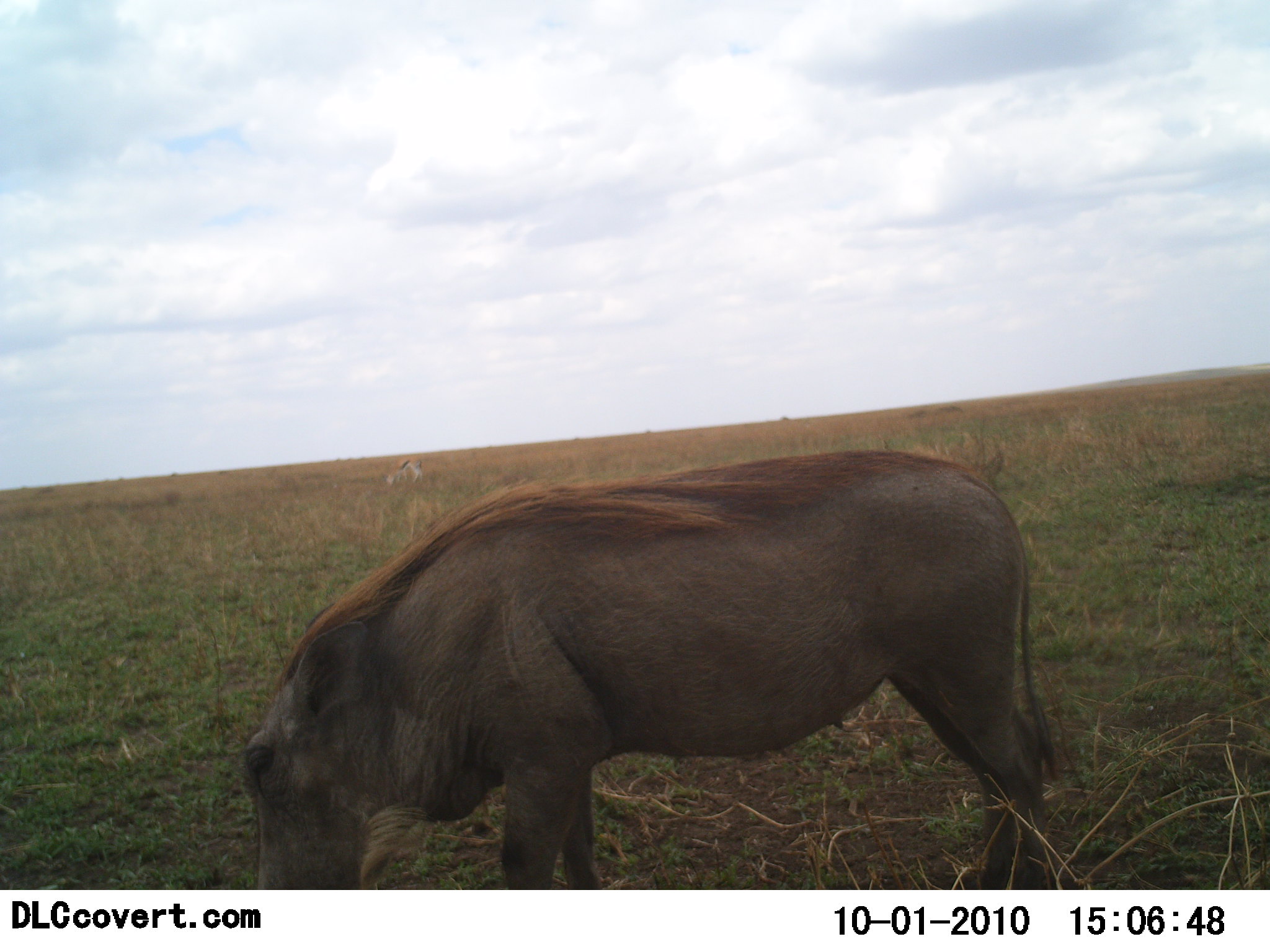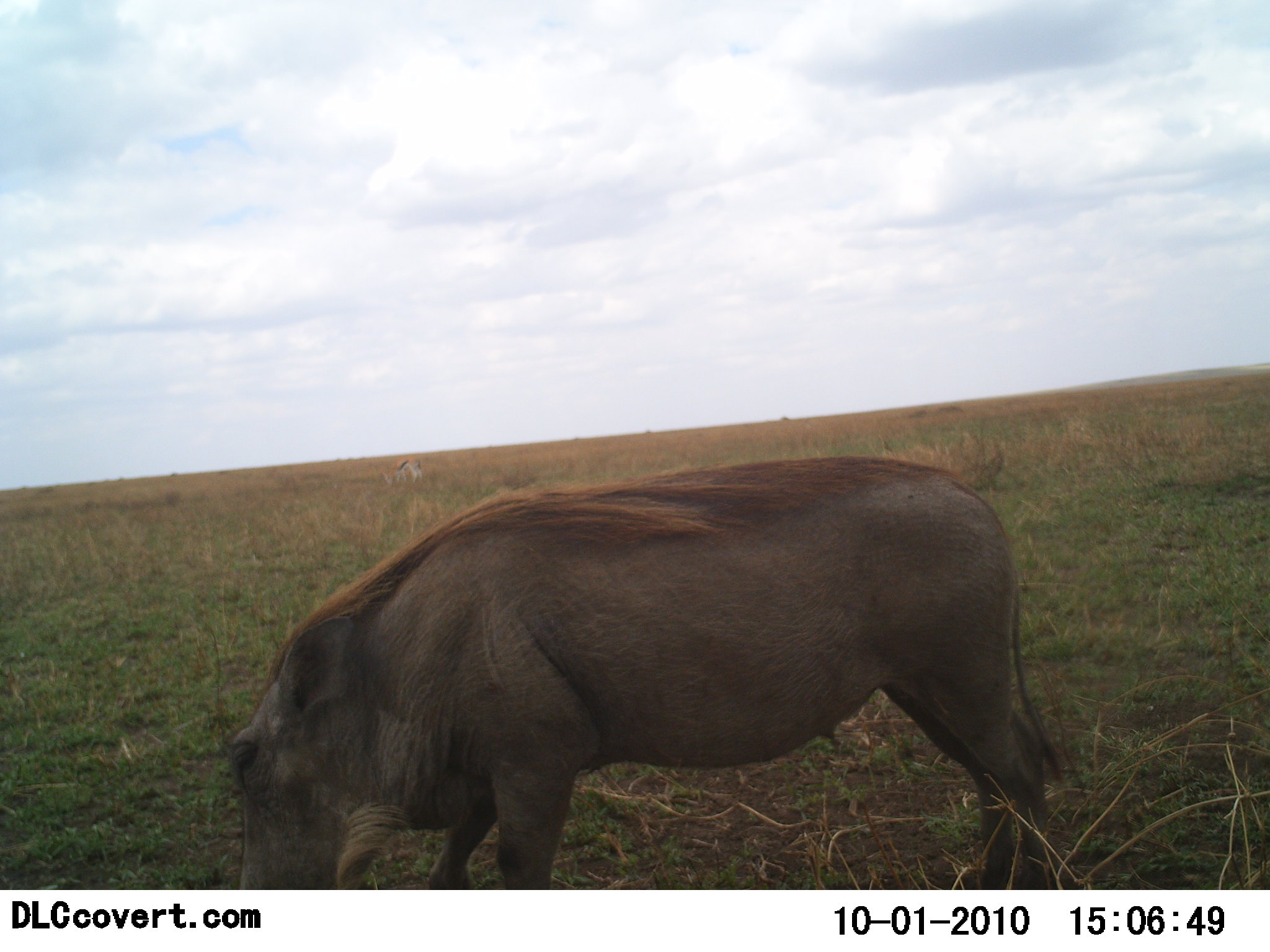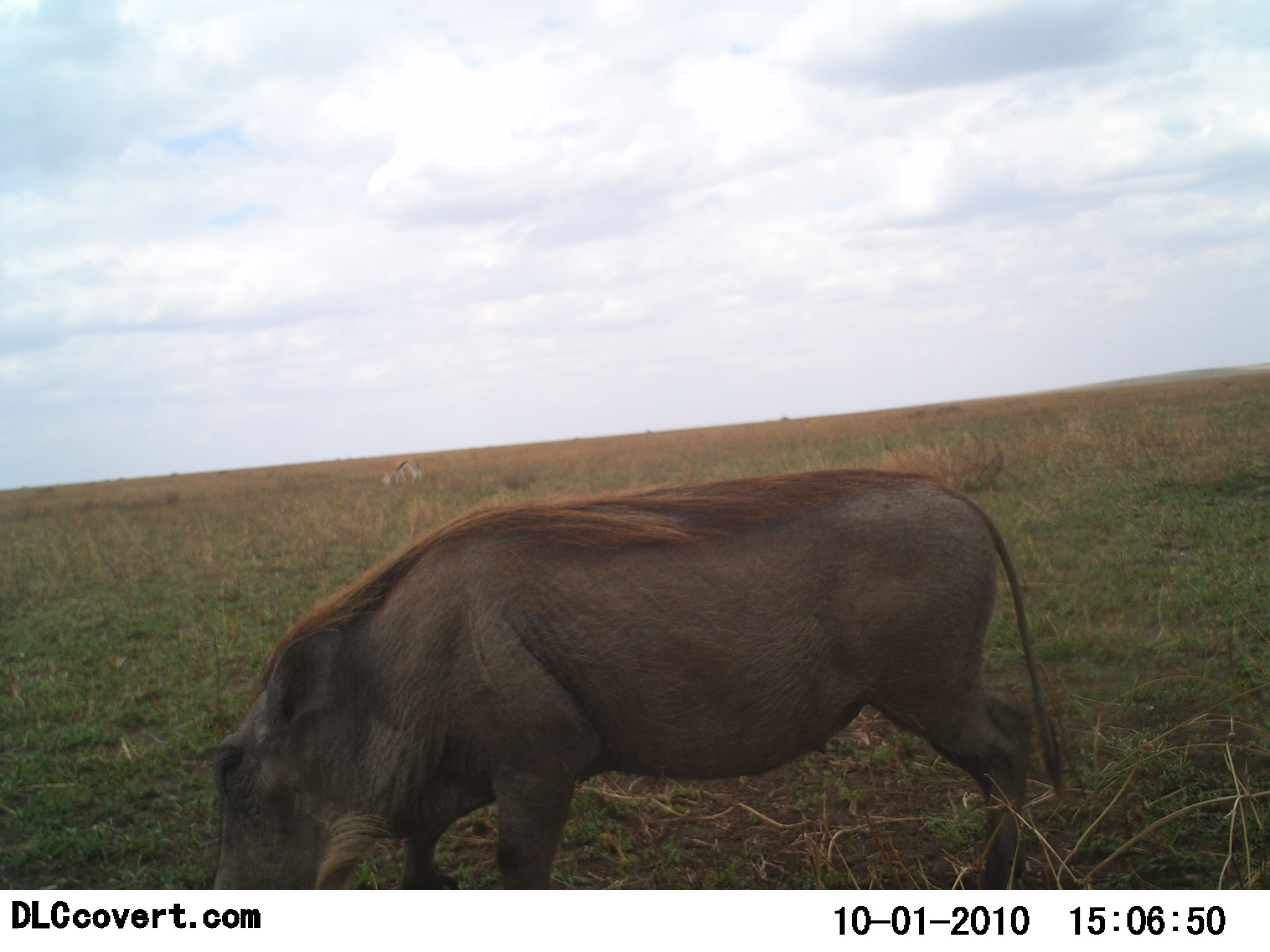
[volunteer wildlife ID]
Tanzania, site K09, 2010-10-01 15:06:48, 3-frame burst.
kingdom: Animalia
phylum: Chordata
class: Mammalia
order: Artiodactyla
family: Suidae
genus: Phacochoerus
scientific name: Phacochoerus africanus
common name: warthog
Warthog (Phacochoerus africanus), count 1. Behavior (volunteer vote fractions): standing 27%, resting 0%, moving 7%, interacting 7%. Young present (vote fraction): 0%. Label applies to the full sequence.